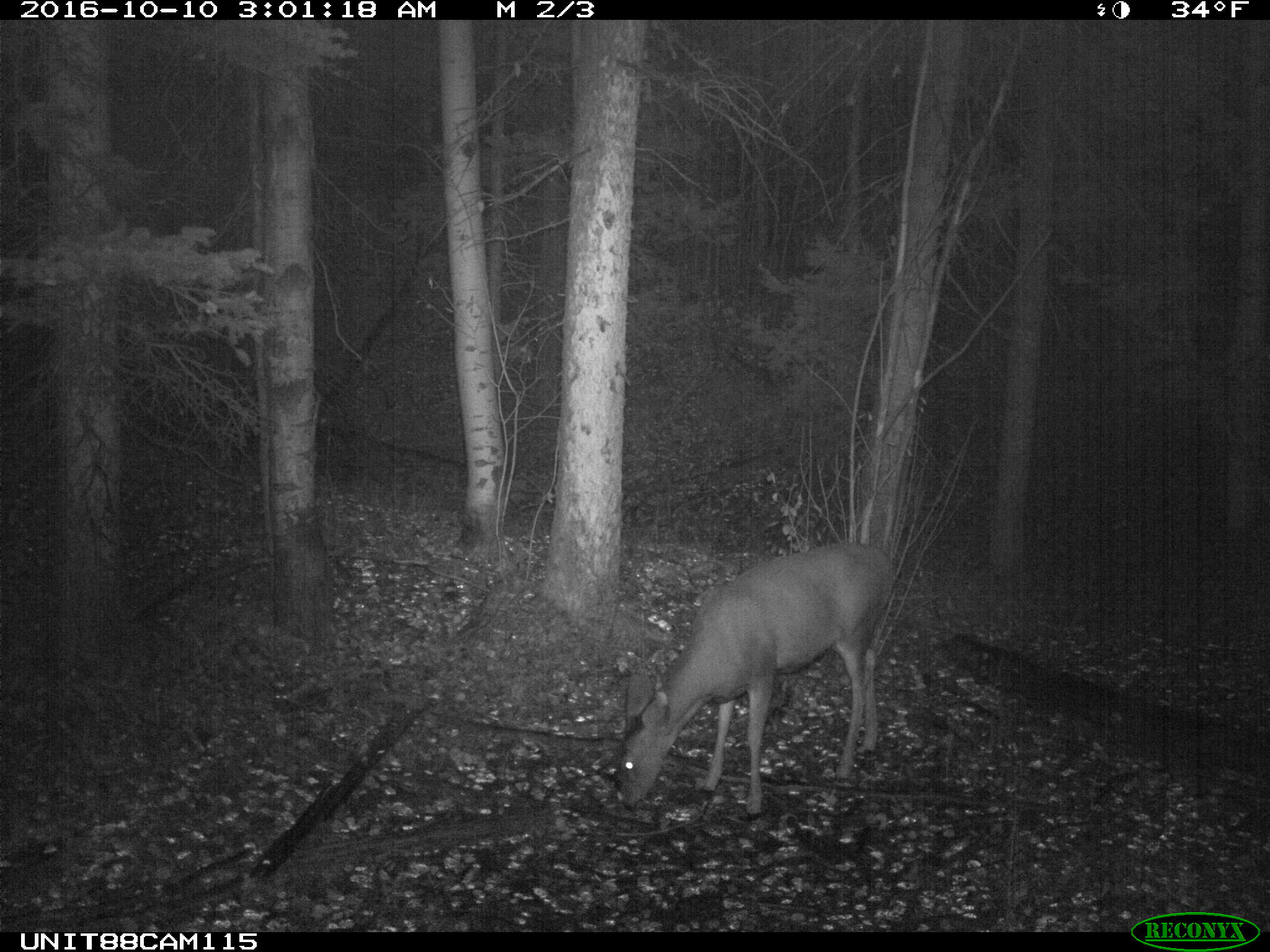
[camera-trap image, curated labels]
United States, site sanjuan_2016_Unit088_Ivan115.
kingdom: Animalia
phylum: Chordata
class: Mammalia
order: Artiodactyla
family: Cervidae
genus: Odocoileus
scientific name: Odocoileus hemionus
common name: mule deer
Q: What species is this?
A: Odocoileus hemionus (mule deer).